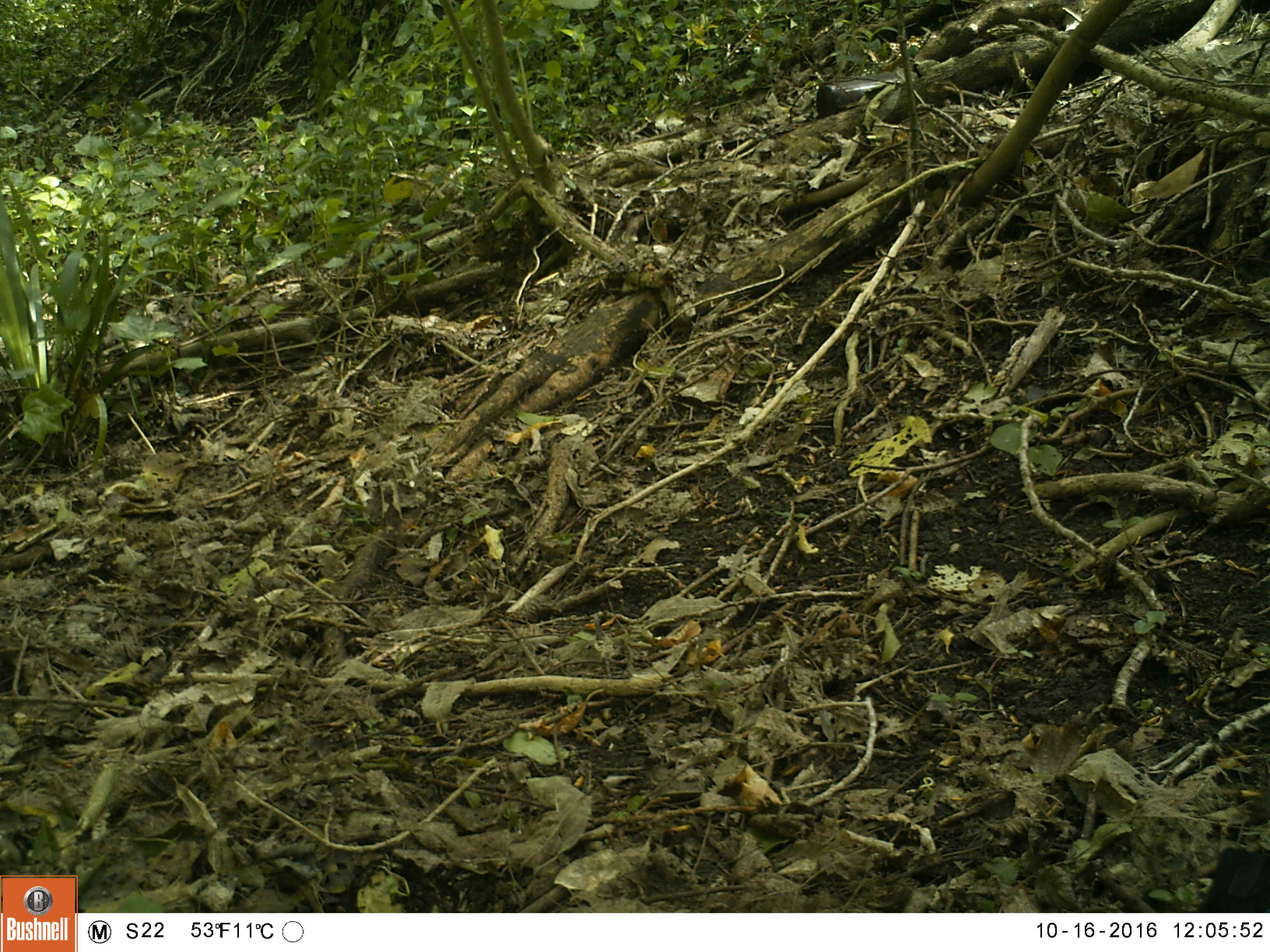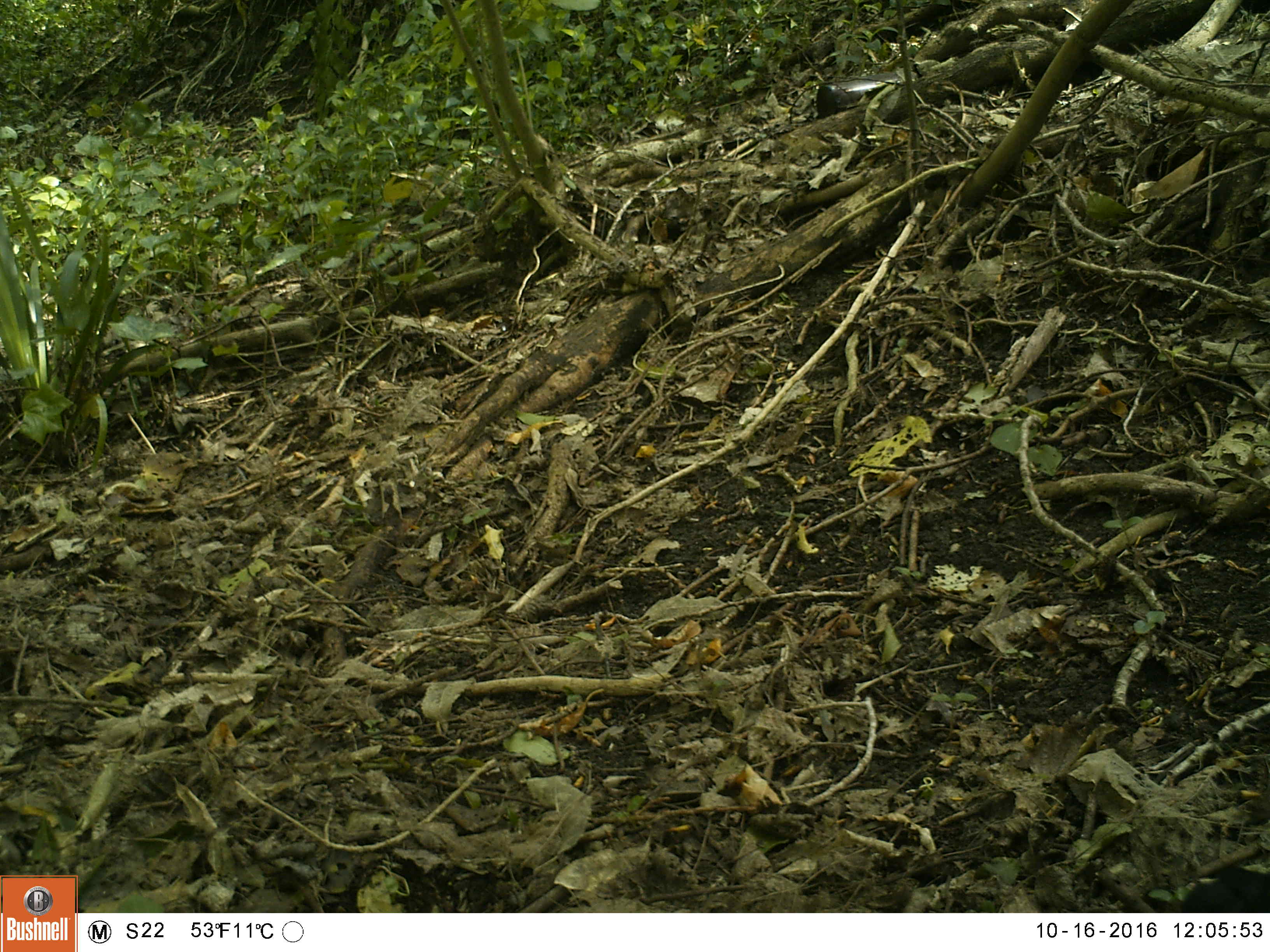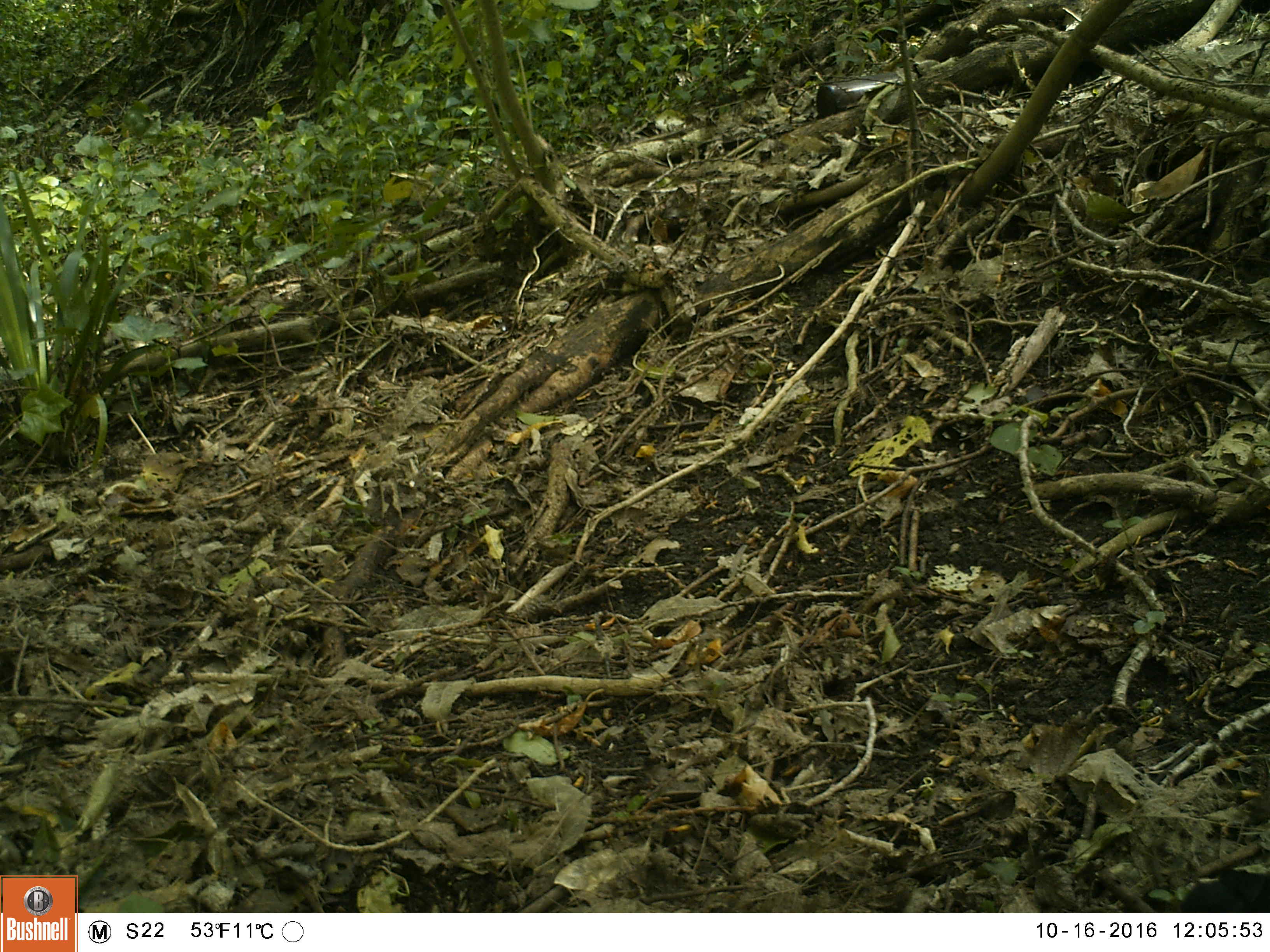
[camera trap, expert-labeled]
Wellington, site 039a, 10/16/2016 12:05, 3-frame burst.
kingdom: Animalia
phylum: Chordata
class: Aves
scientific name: Aves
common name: bird